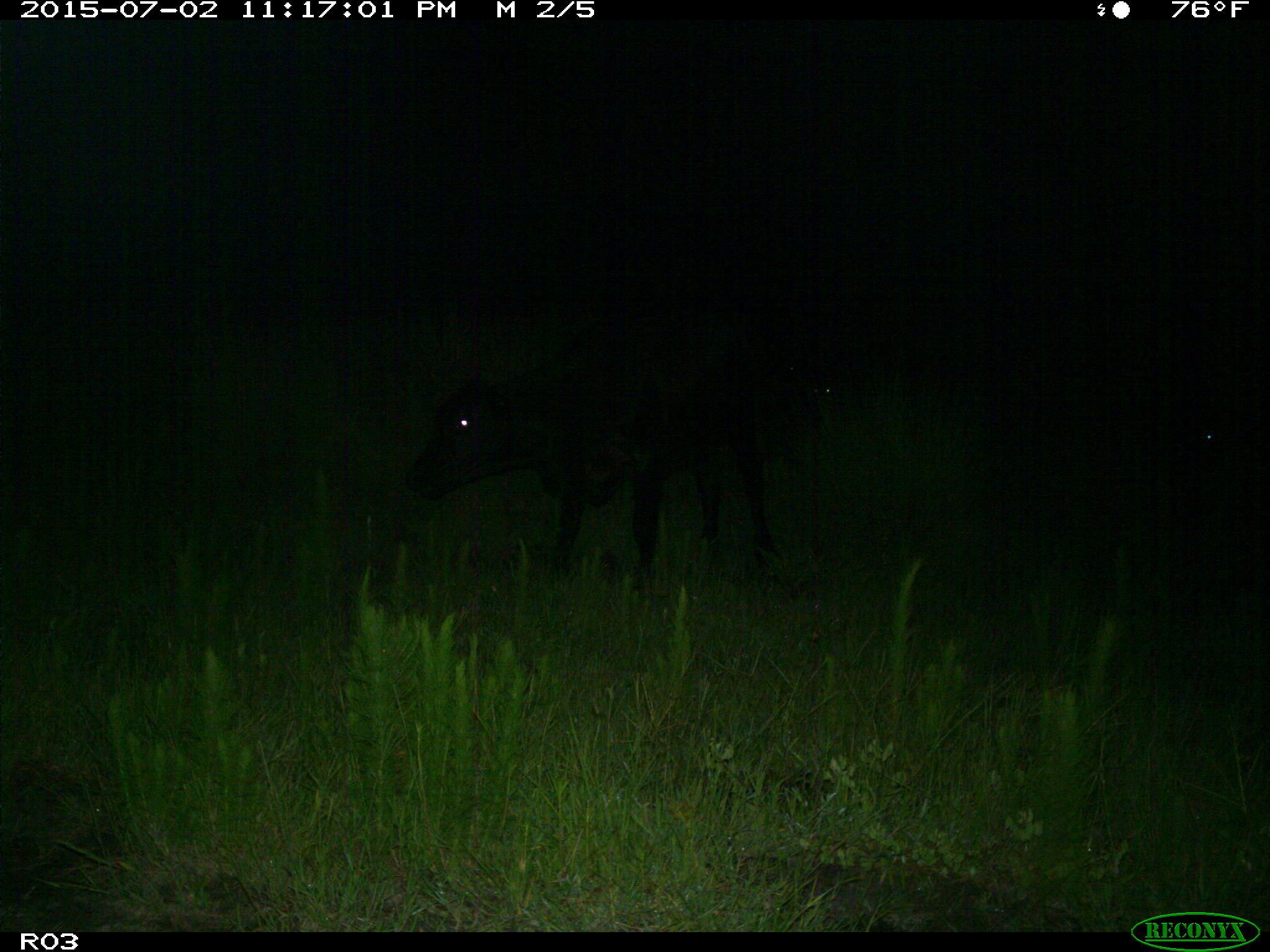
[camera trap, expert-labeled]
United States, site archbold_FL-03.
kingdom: Animalia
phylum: Chordata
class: Mammalia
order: Artiodactyla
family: Bovidae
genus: Bos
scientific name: Bos taurus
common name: domestic cow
Bos taurus (domestic cow).